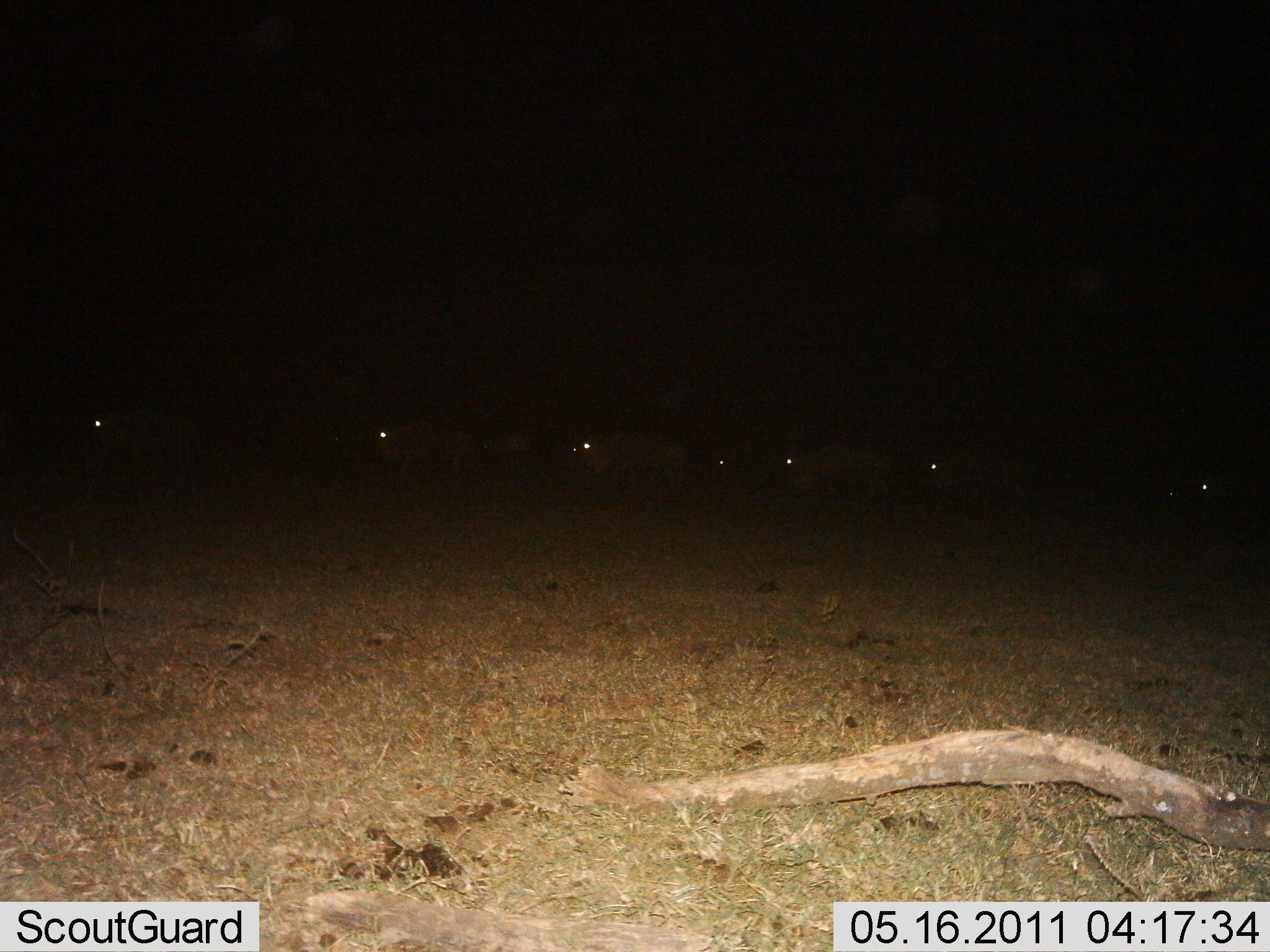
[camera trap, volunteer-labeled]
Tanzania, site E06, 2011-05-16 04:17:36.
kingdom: Animalia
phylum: Chordata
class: Mammalia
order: Artiodactyla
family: Bovidae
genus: Connochaetes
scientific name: Connochaetes taurinus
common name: blue wildebeest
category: wildebeest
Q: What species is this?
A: Wildebeest (blue wildebeest) (Connochaetes taurinus).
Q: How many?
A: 10.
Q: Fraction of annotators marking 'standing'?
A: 50%.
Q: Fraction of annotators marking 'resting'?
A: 0%.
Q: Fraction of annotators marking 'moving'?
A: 67%.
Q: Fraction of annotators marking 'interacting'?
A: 0%.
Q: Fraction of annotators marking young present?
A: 0%.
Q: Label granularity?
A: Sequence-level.